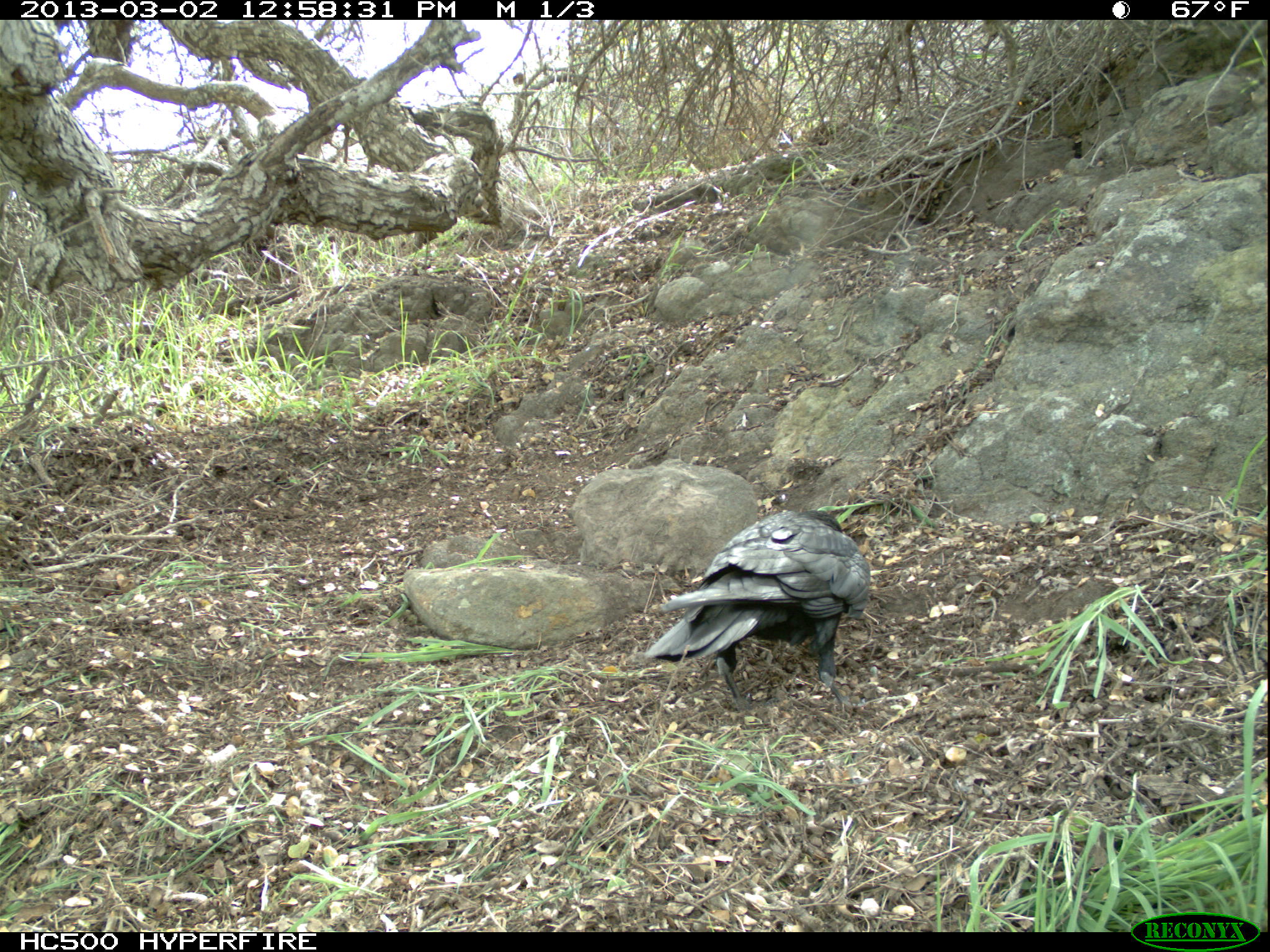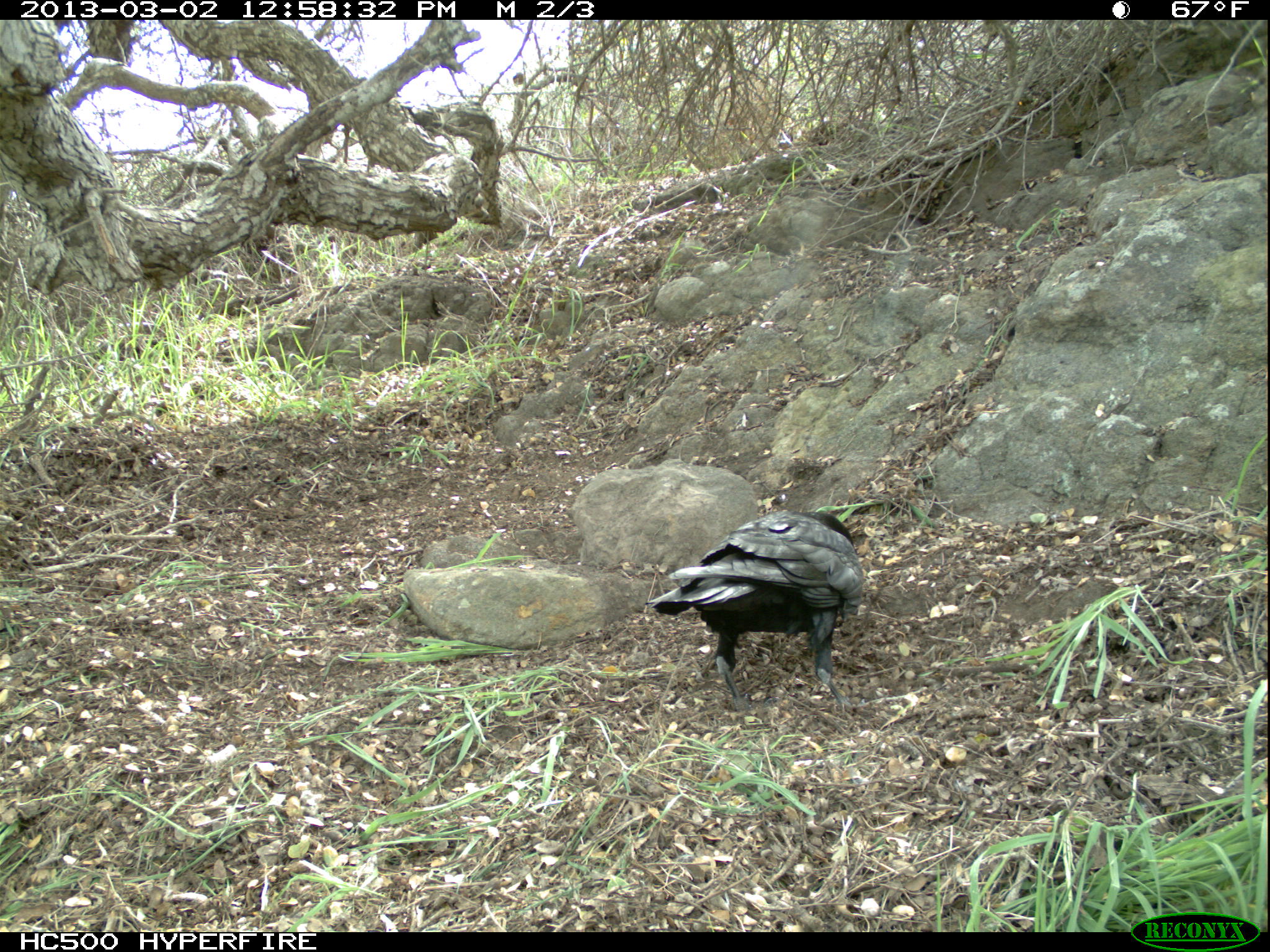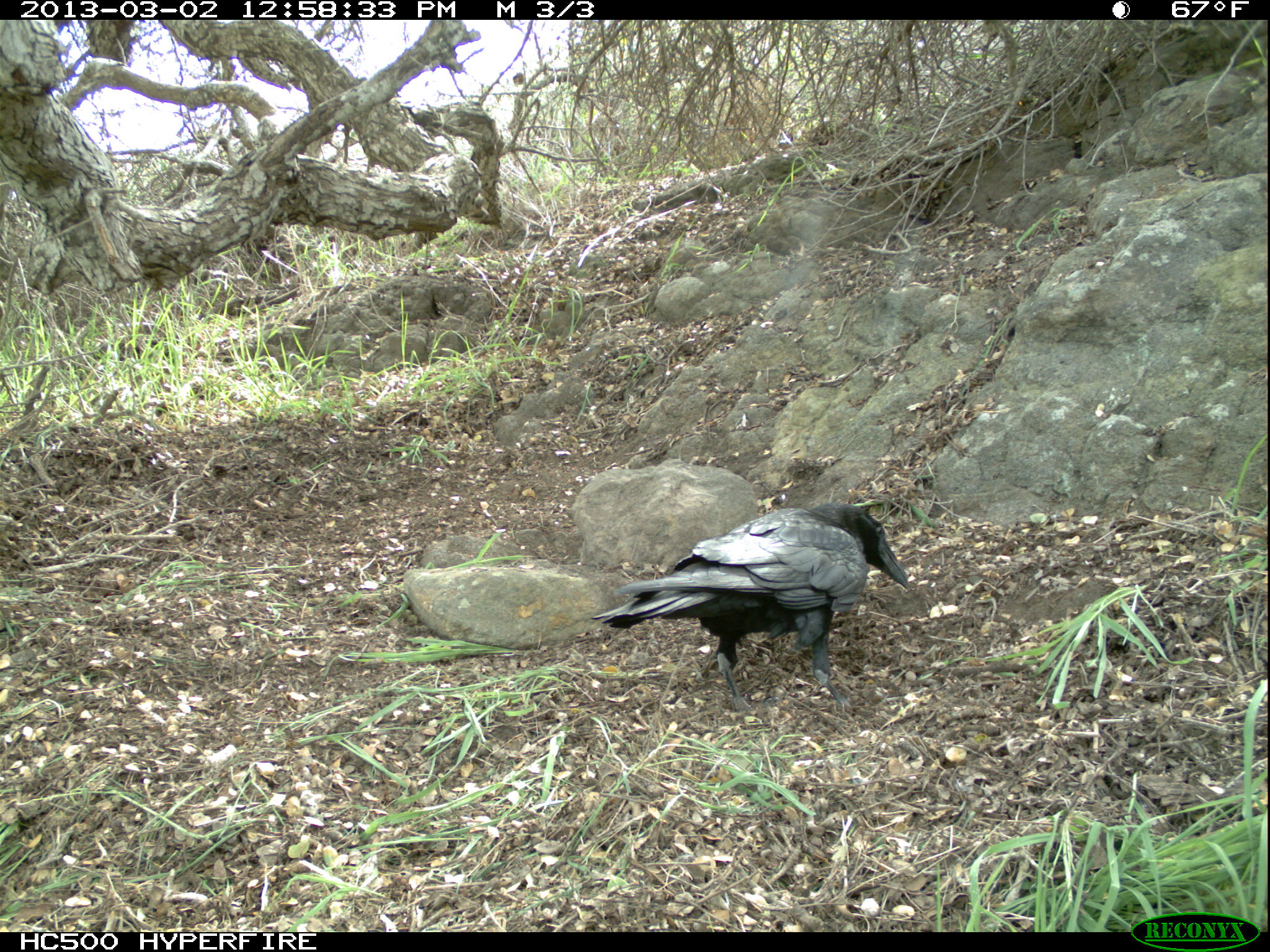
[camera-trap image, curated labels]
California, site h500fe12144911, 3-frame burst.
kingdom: Animalia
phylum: Chordata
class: Aves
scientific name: Aves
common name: bird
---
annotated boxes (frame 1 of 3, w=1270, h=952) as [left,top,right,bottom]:
bird: [643,510,870,719]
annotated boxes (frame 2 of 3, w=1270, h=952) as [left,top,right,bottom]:
bird: [644,511,862,713]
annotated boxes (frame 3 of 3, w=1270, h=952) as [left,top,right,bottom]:
bird: [589,501,908,714]